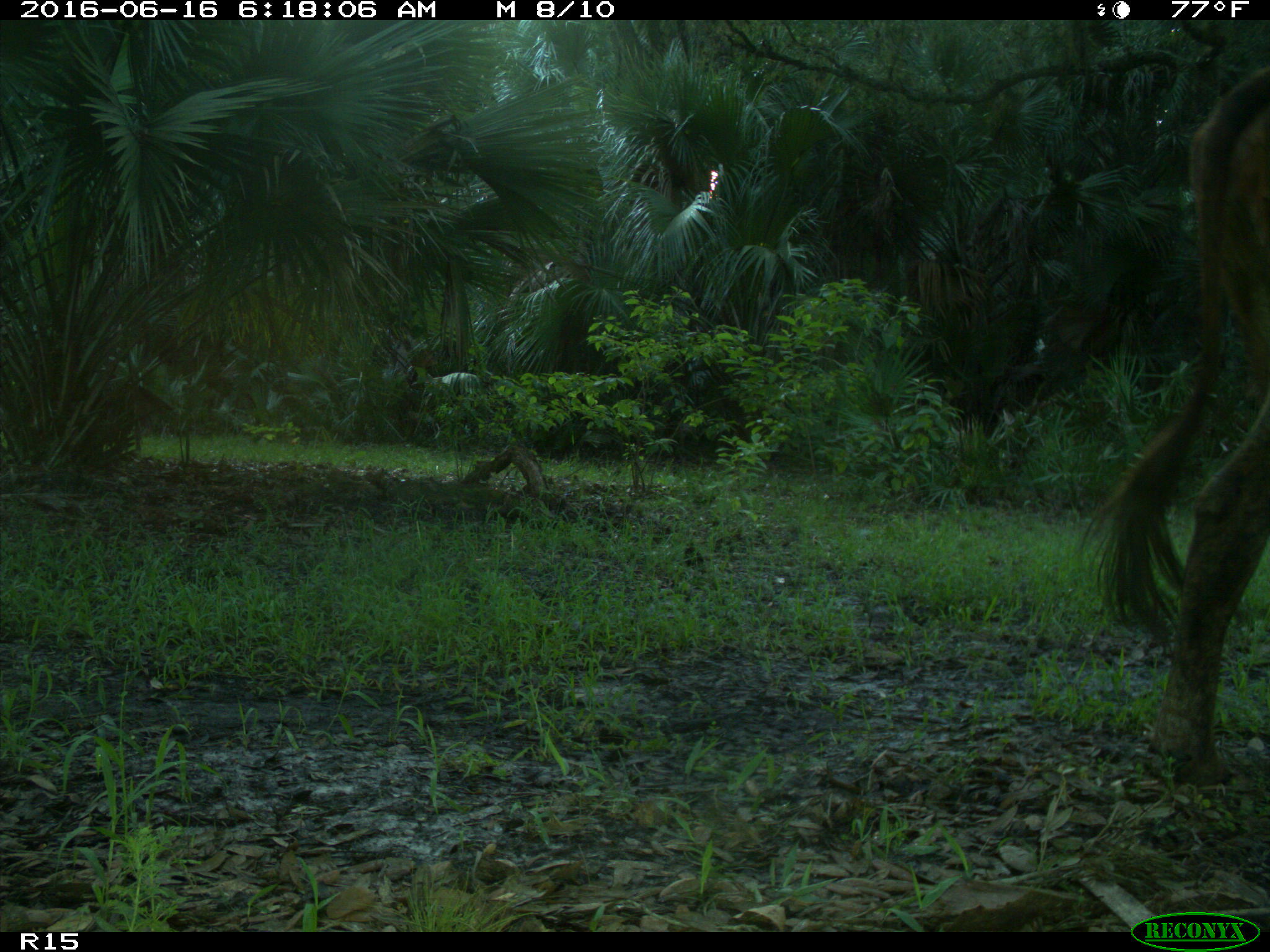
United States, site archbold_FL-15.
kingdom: Animalia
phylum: Chordata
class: Mammalia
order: Artiodactyla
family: Bovidae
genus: Bos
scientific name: Bos taurus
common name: domestic cow